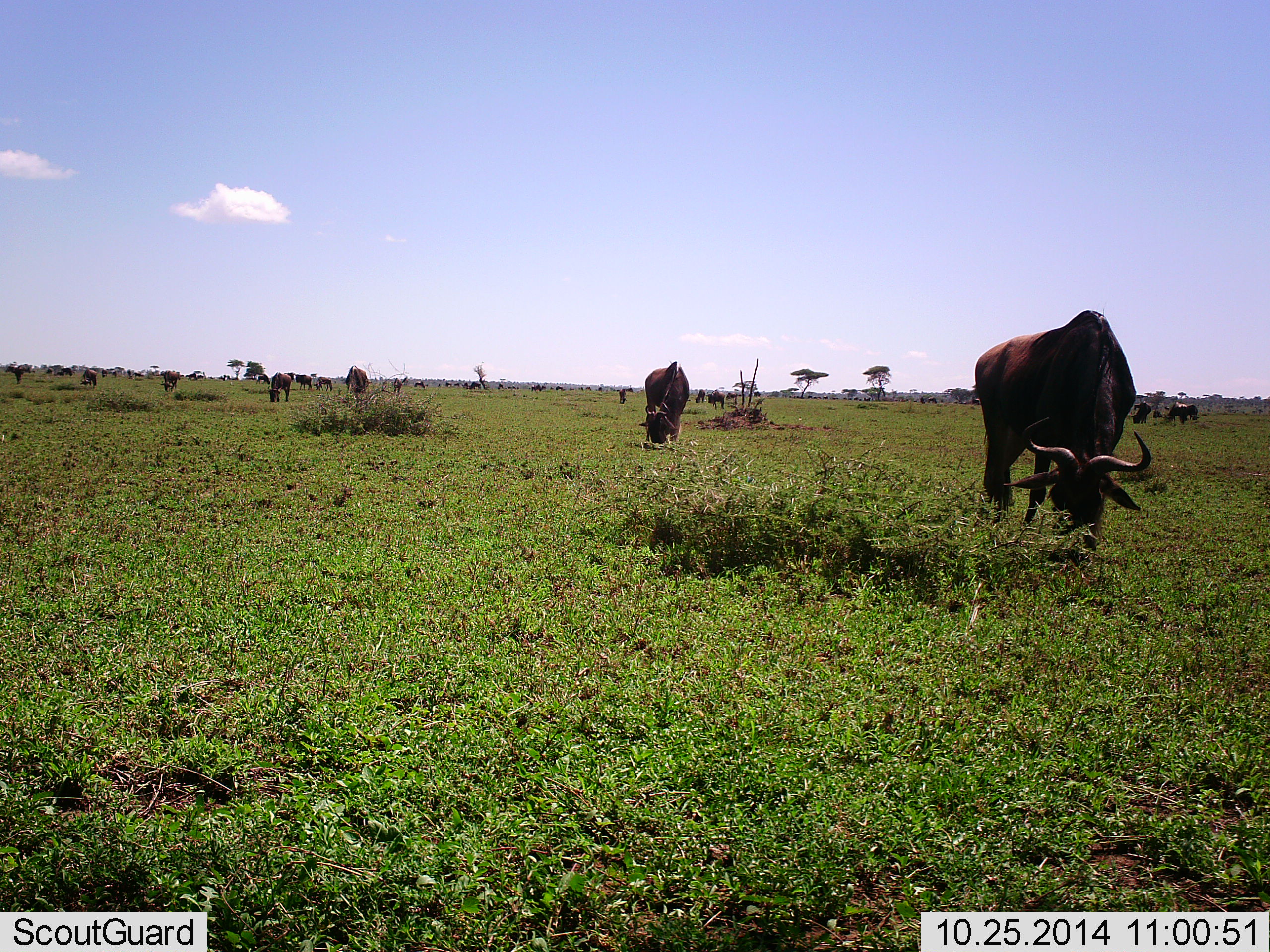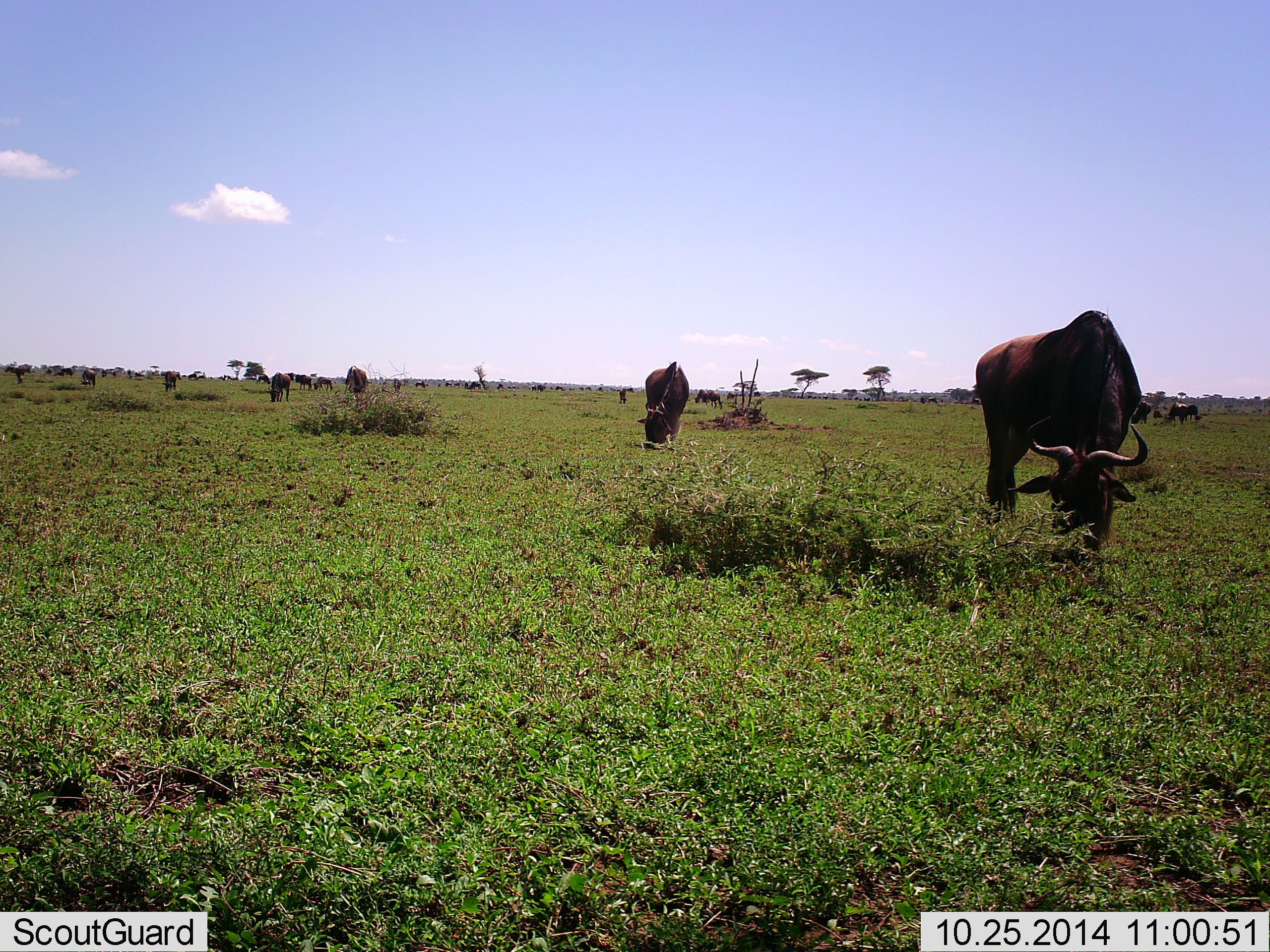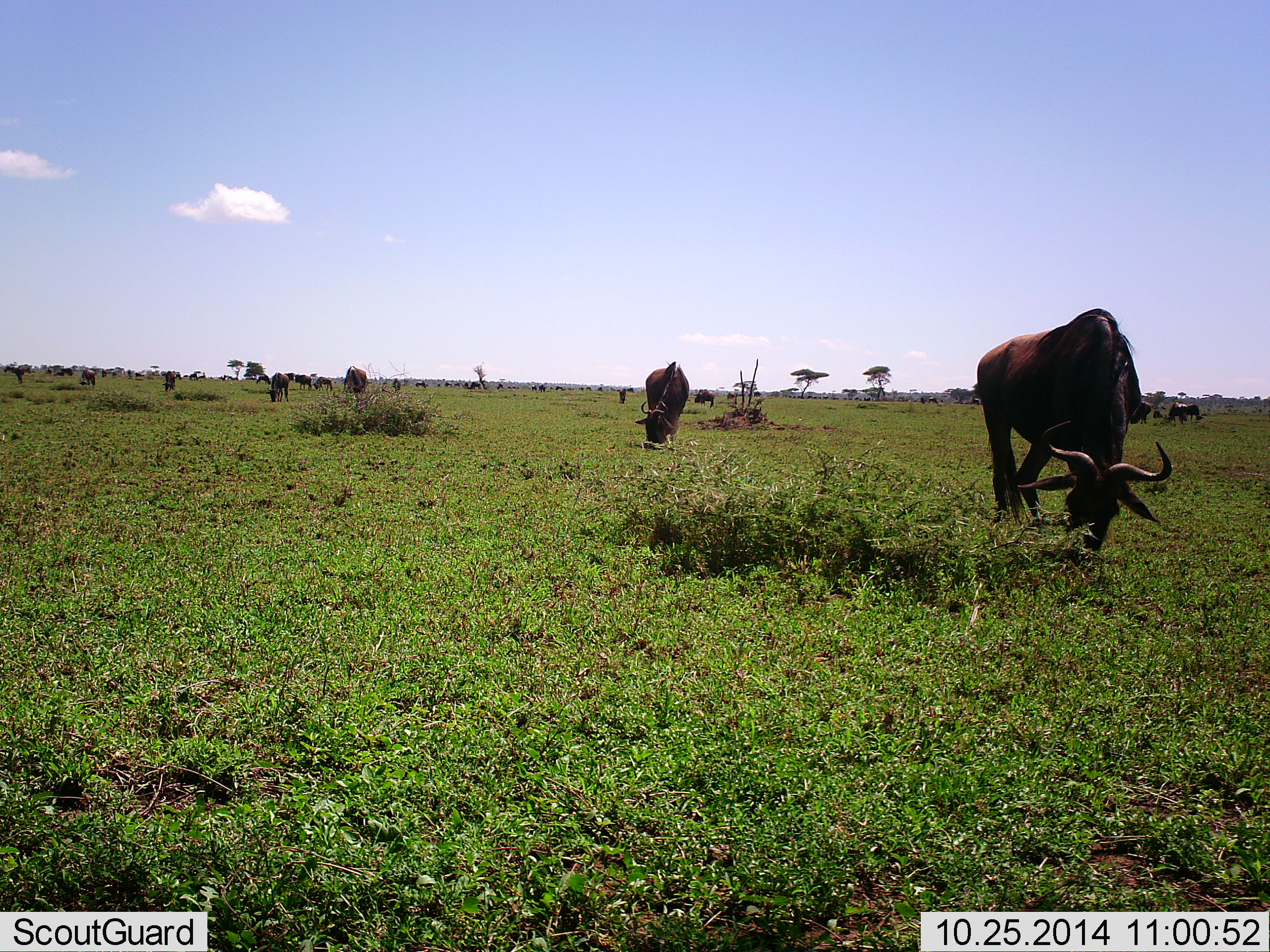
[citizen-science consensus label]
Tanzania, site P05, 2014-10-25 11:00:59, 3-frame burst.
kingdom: Animalia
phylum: Chordata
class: Mammalia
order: Artiodactyla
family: Bovidae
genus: Connochaetes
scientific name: Connochaetes taurinus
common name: blue wildebeest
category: wildebeest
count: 11-50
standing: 10%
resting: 10%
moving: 20%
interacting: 0%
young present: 0%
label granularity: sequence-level